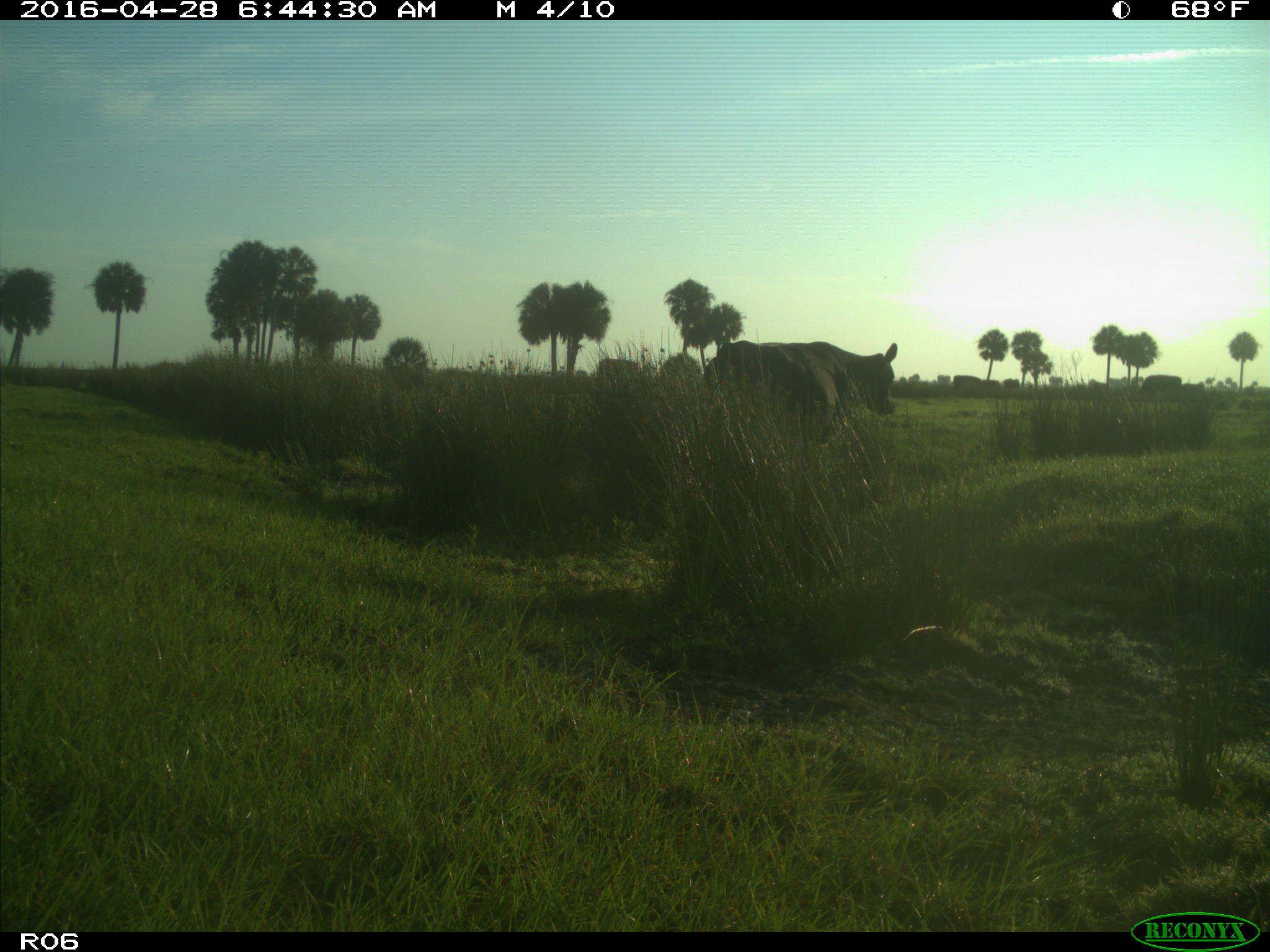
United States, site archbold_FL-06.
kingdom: Animalia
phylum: Chordata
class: Mammalia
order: Artiodactyla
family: Bovidae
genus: Bos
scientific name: Bos taurus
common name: domestic cow